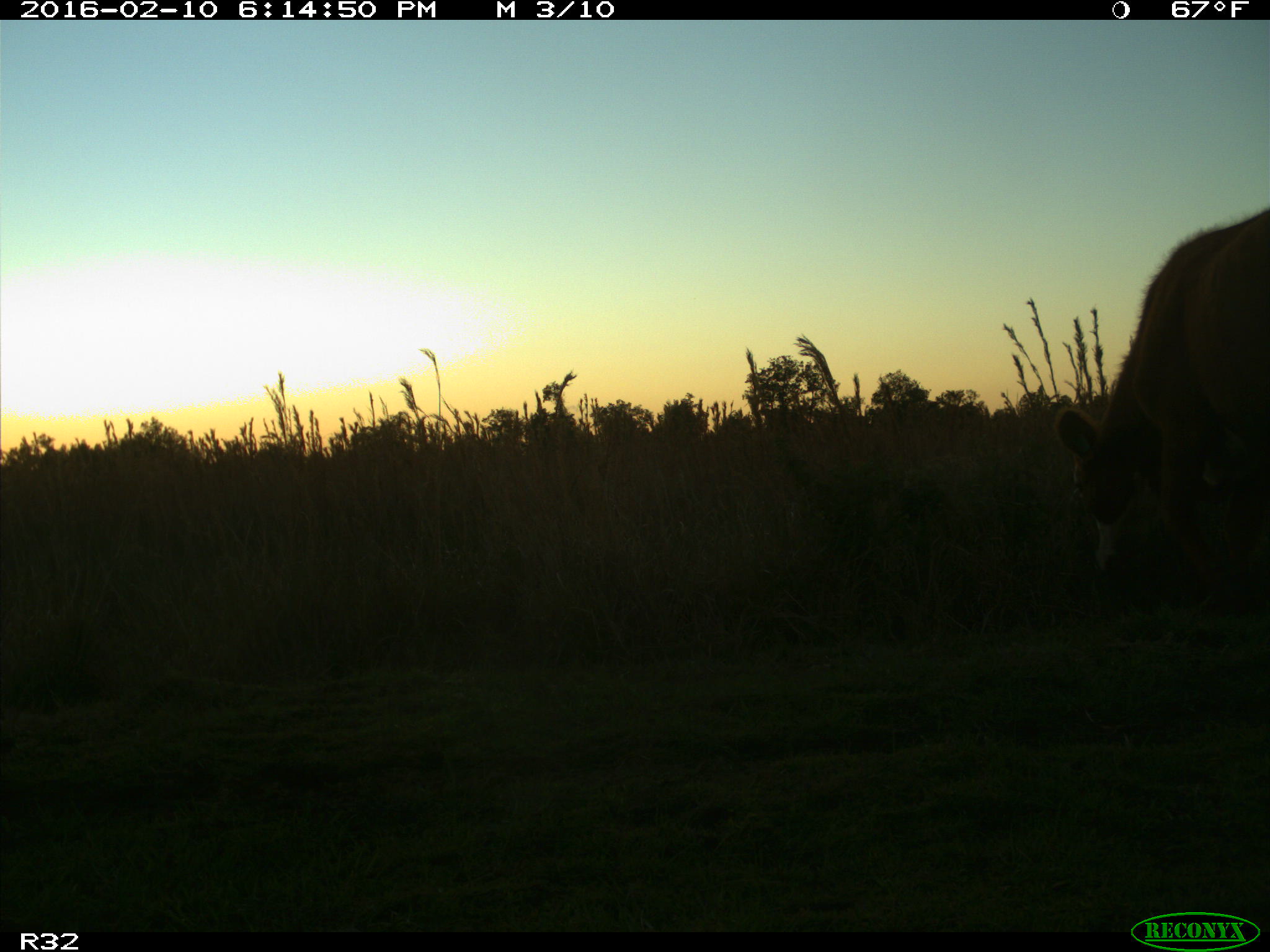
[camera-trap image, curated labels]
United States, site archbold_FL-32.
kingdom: Animalia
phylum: Chordata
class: Mammalia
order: Artiodactyla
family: Bovidae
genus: Bos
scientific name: Bos taurus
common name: domestic cow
Bos taurus (domestic cow).